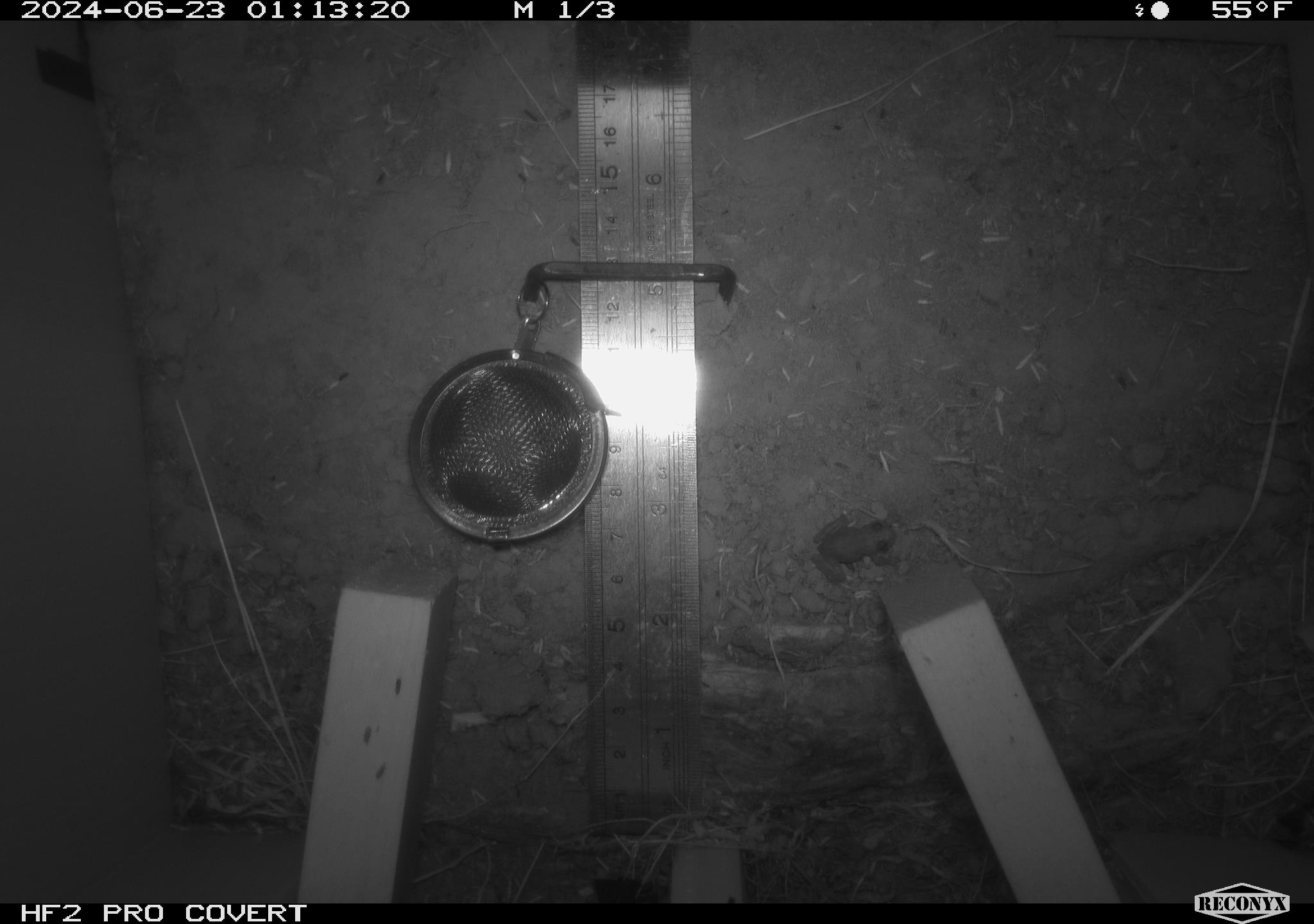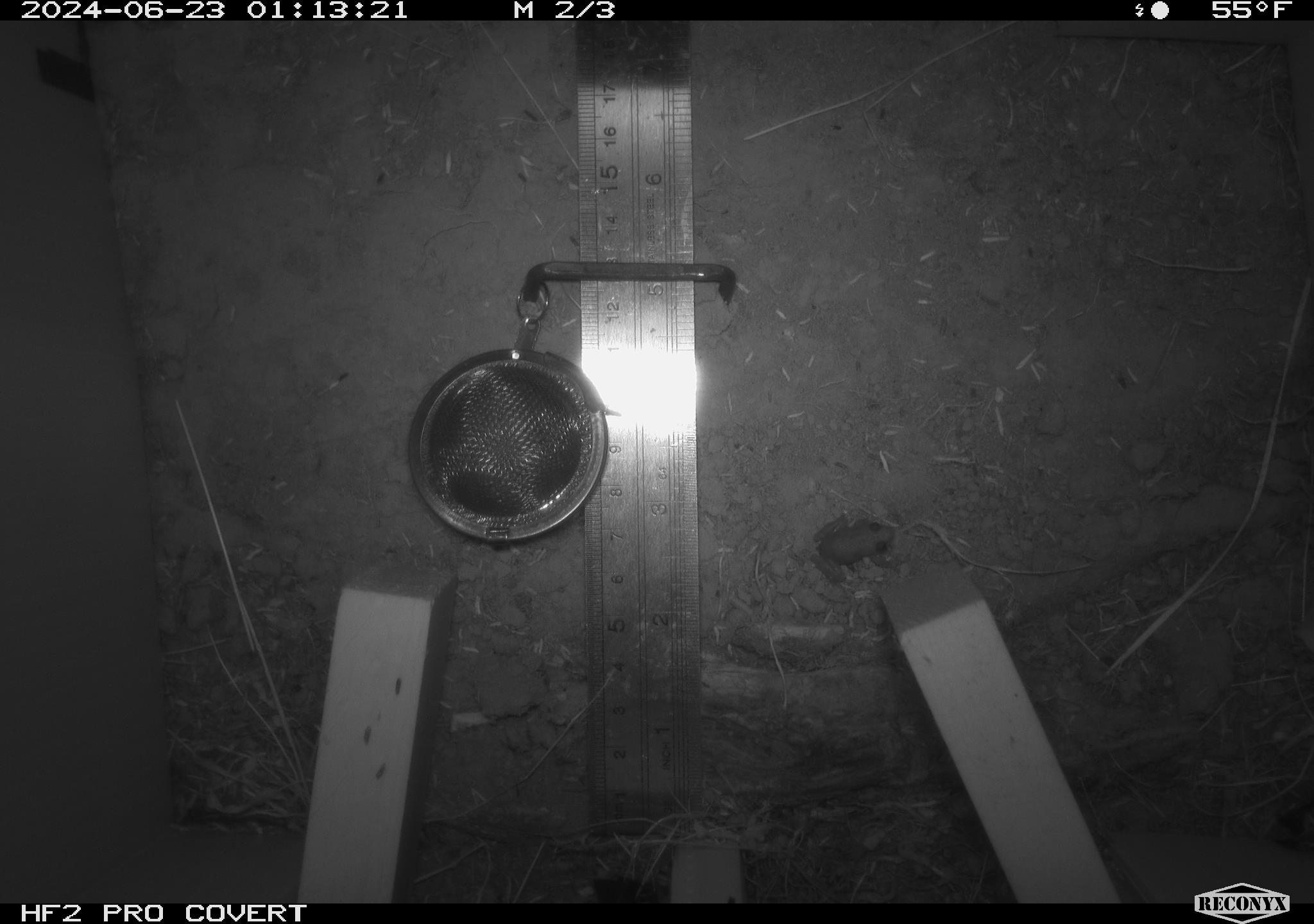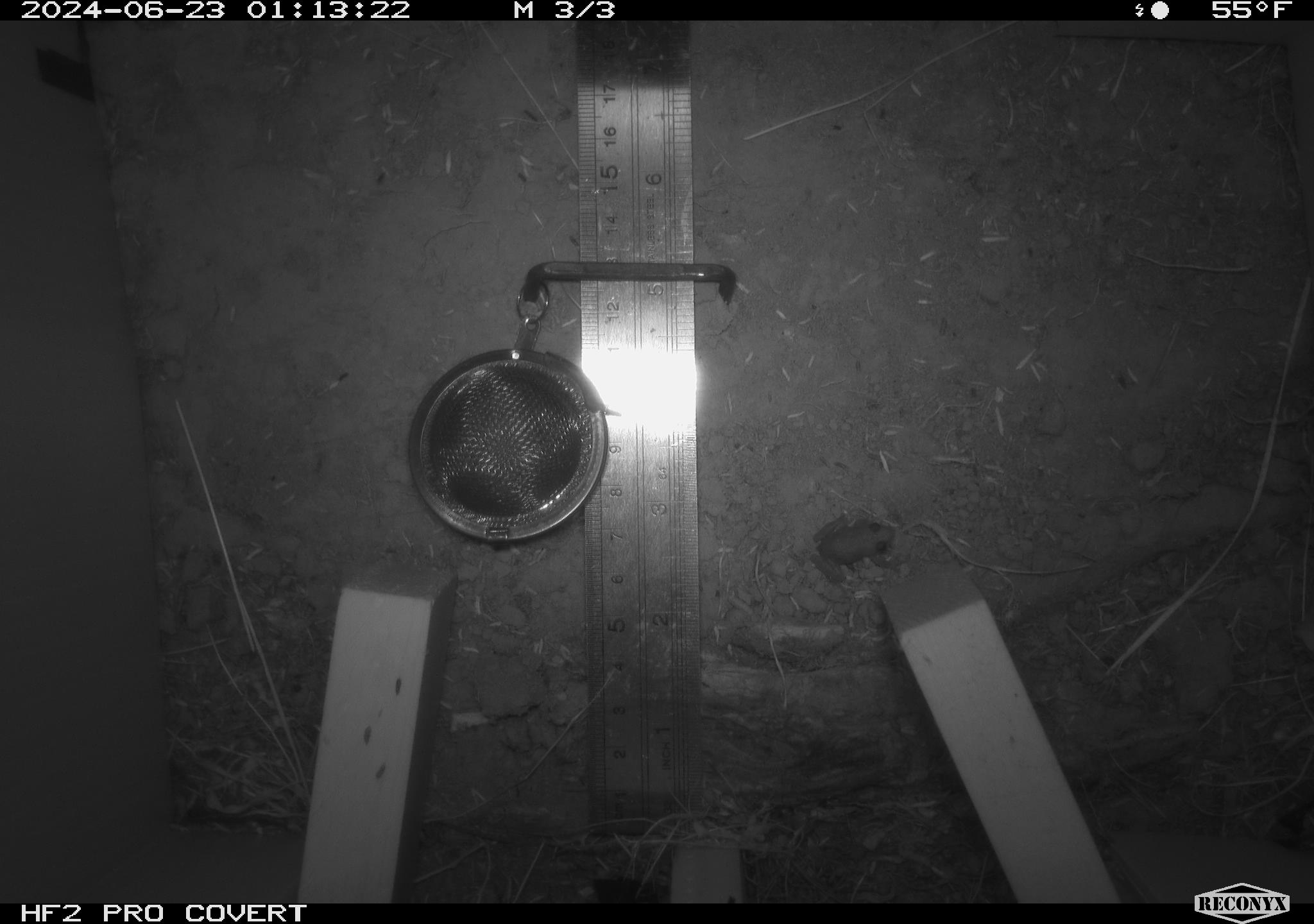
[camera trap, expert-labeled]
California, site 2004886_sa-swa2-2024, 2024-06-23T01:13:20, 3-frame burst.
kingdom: Animalia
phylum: Chordata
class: Amphibia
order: Anura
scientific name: Anura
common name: frogs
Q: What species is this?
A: Frogs (Anura).